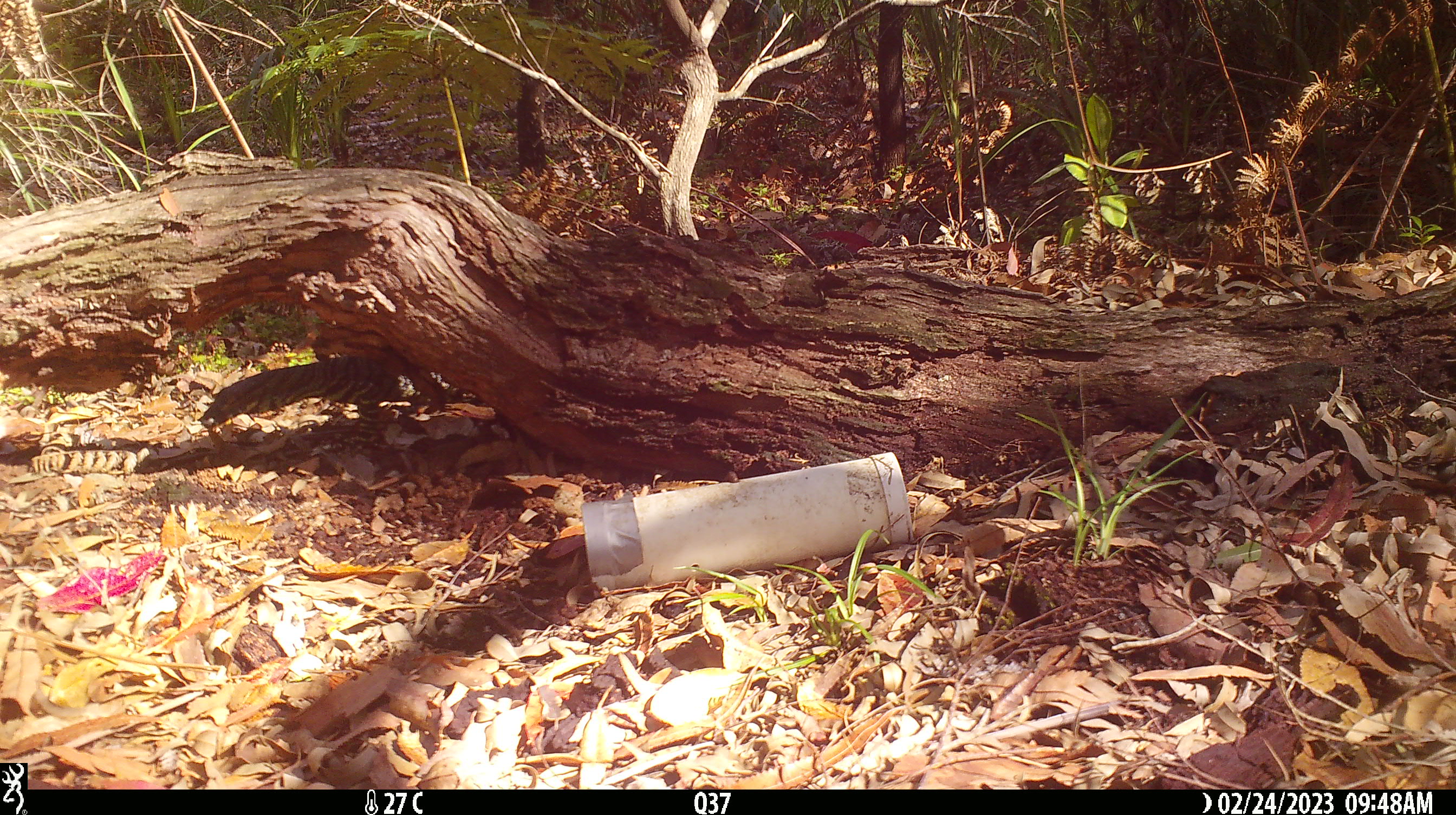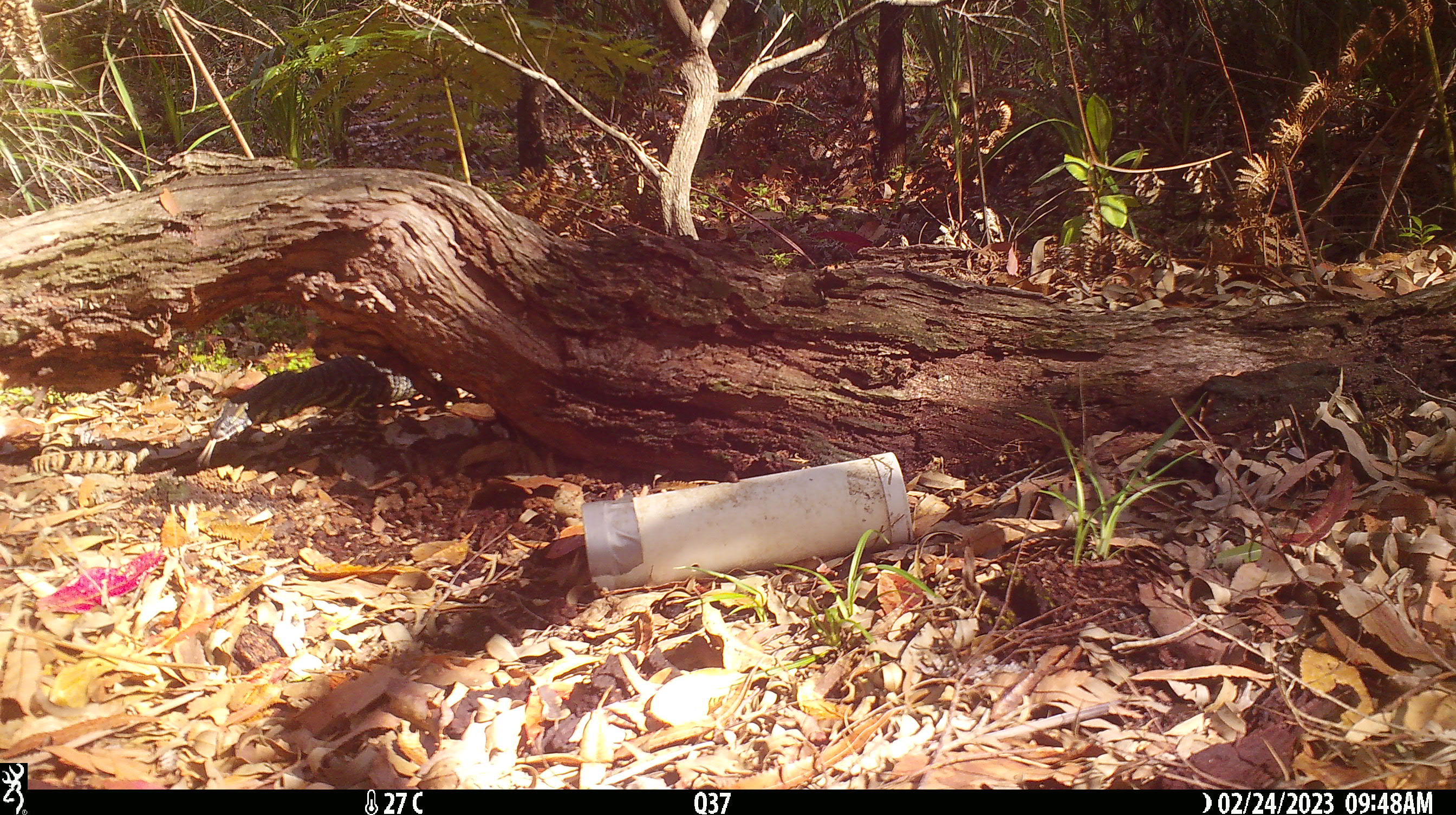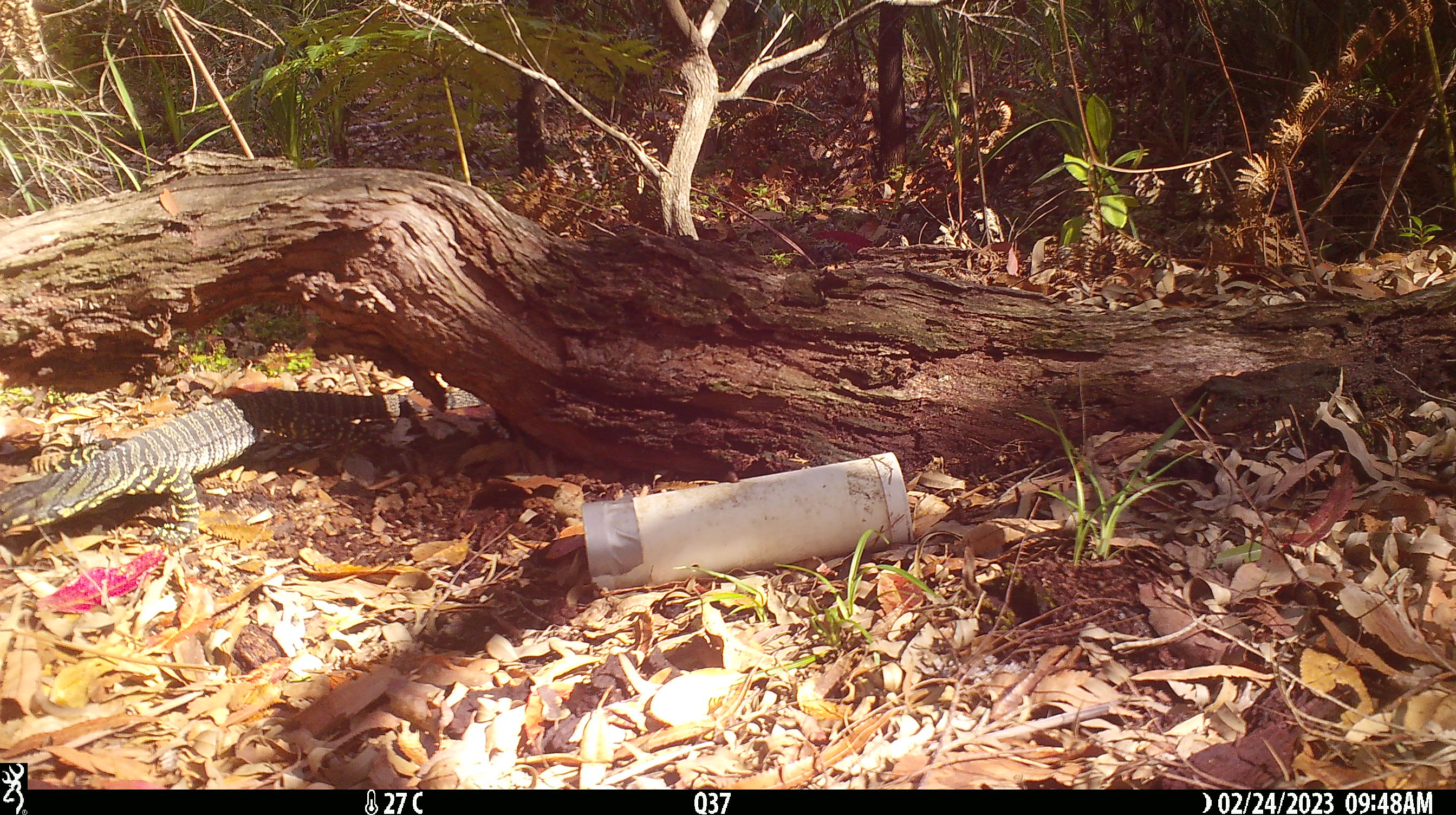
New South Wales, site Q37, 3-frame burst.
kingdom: Animalia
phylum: Chordata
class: Reptilia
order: Squamata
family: Varanidae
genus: Varanus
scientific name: Varanus varius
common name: lace monitor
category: goanna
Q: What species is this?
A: Goanna (lace monitor) (Varanus varius).